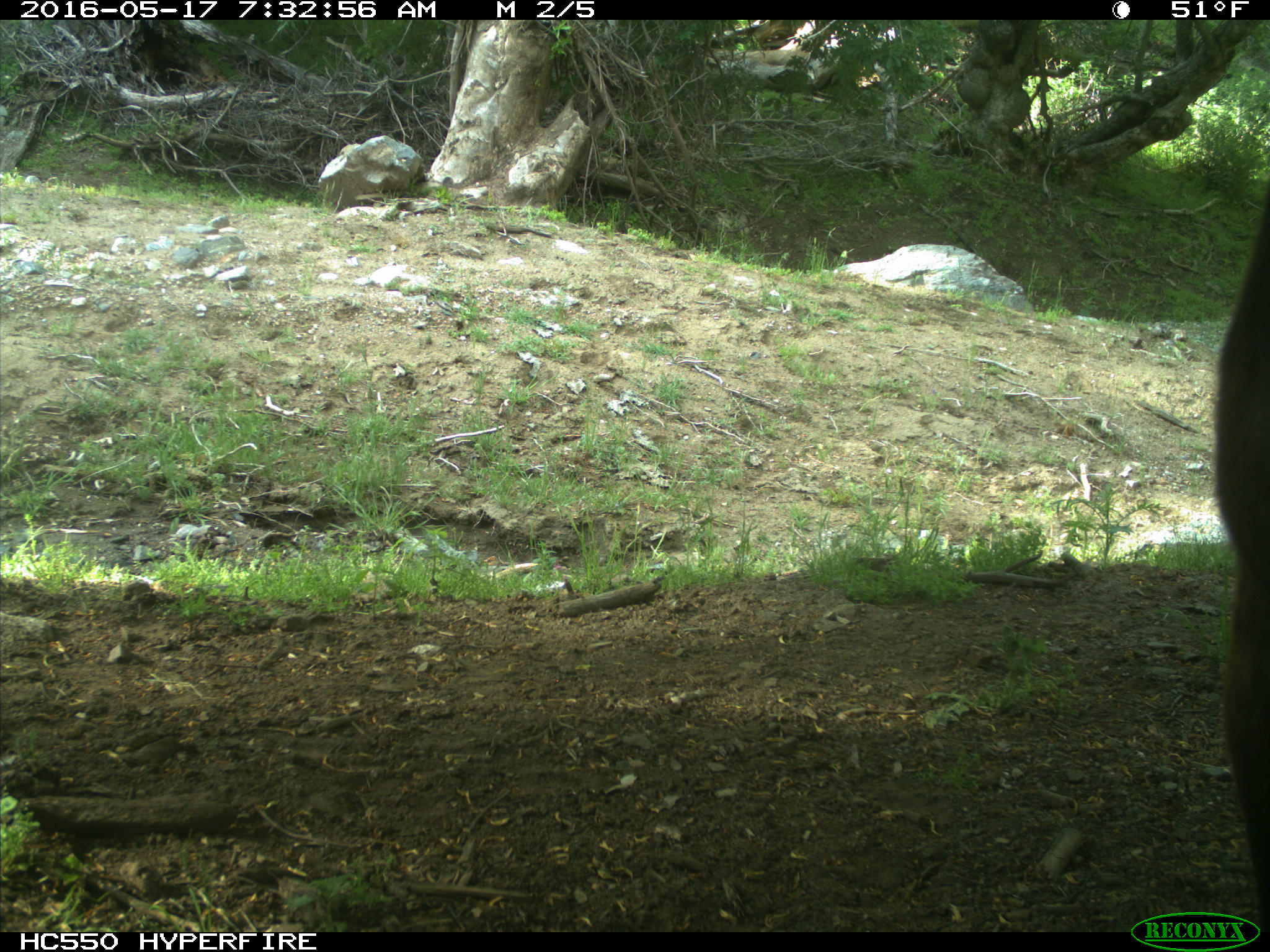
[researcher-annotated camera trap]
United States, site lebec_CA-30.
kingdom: Animalia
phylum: Chordata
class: Mammalia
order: Artiodactyla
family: Bovidae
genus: Bos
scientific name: Bos taurus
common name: domestic cow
Bos taurus (domestic cow).